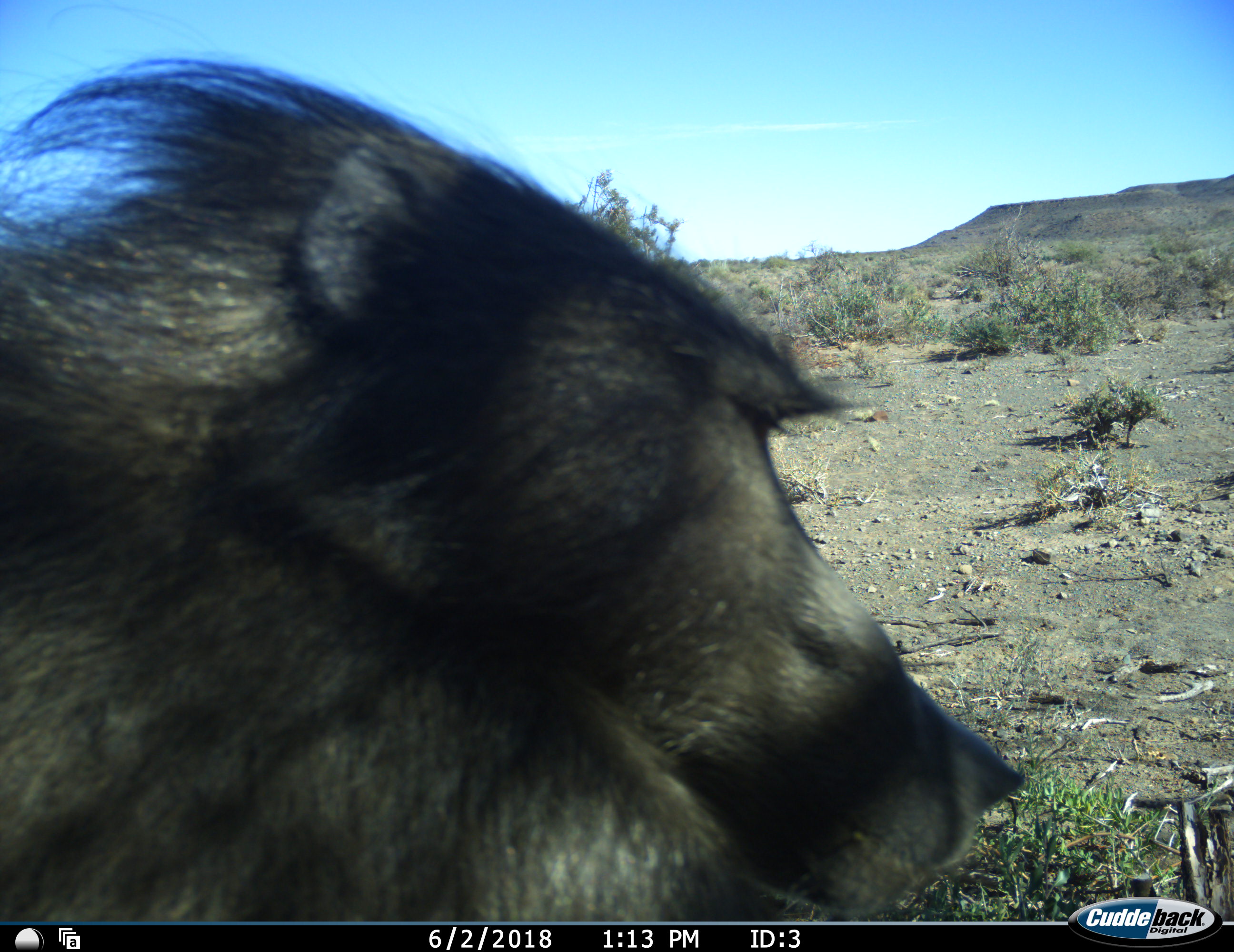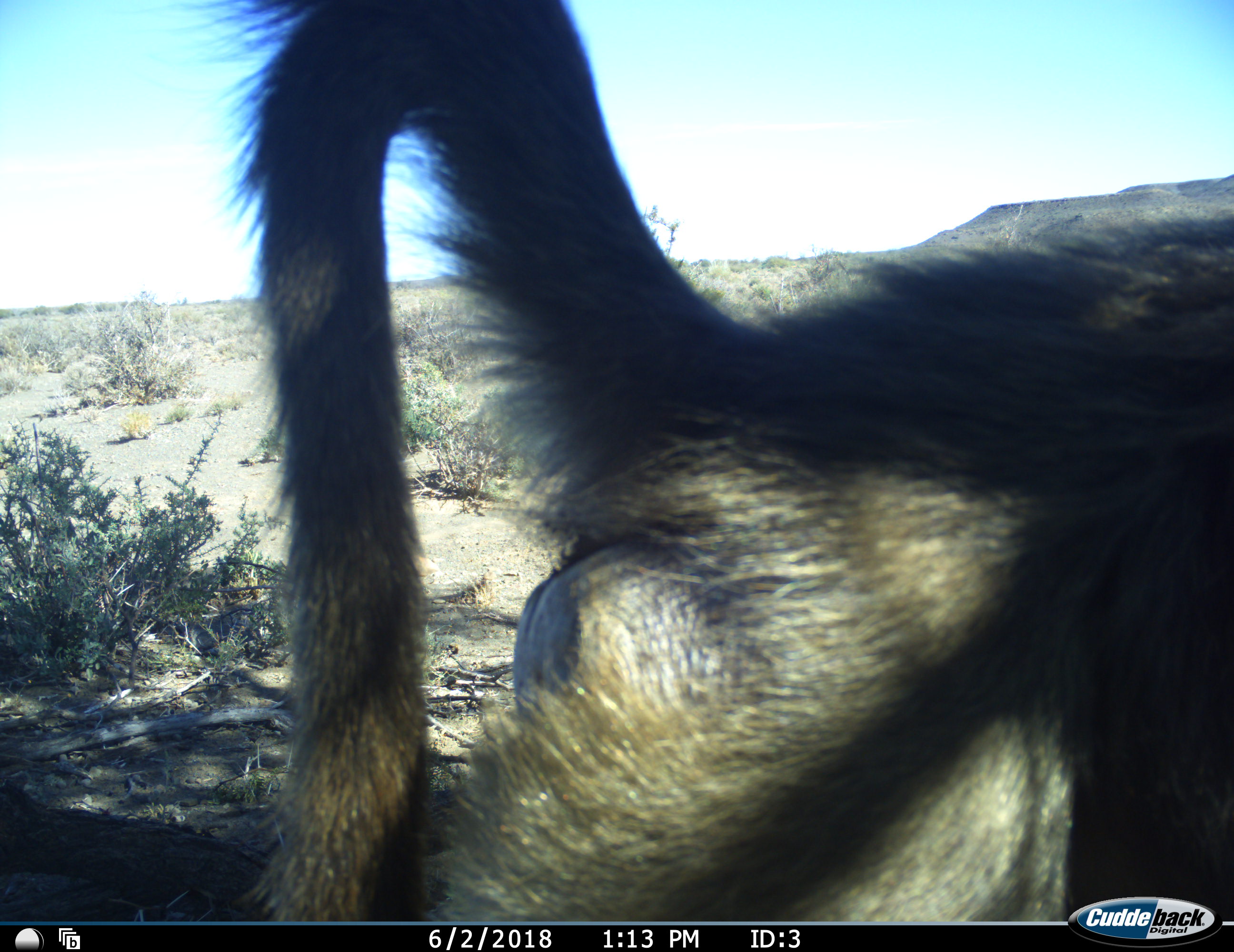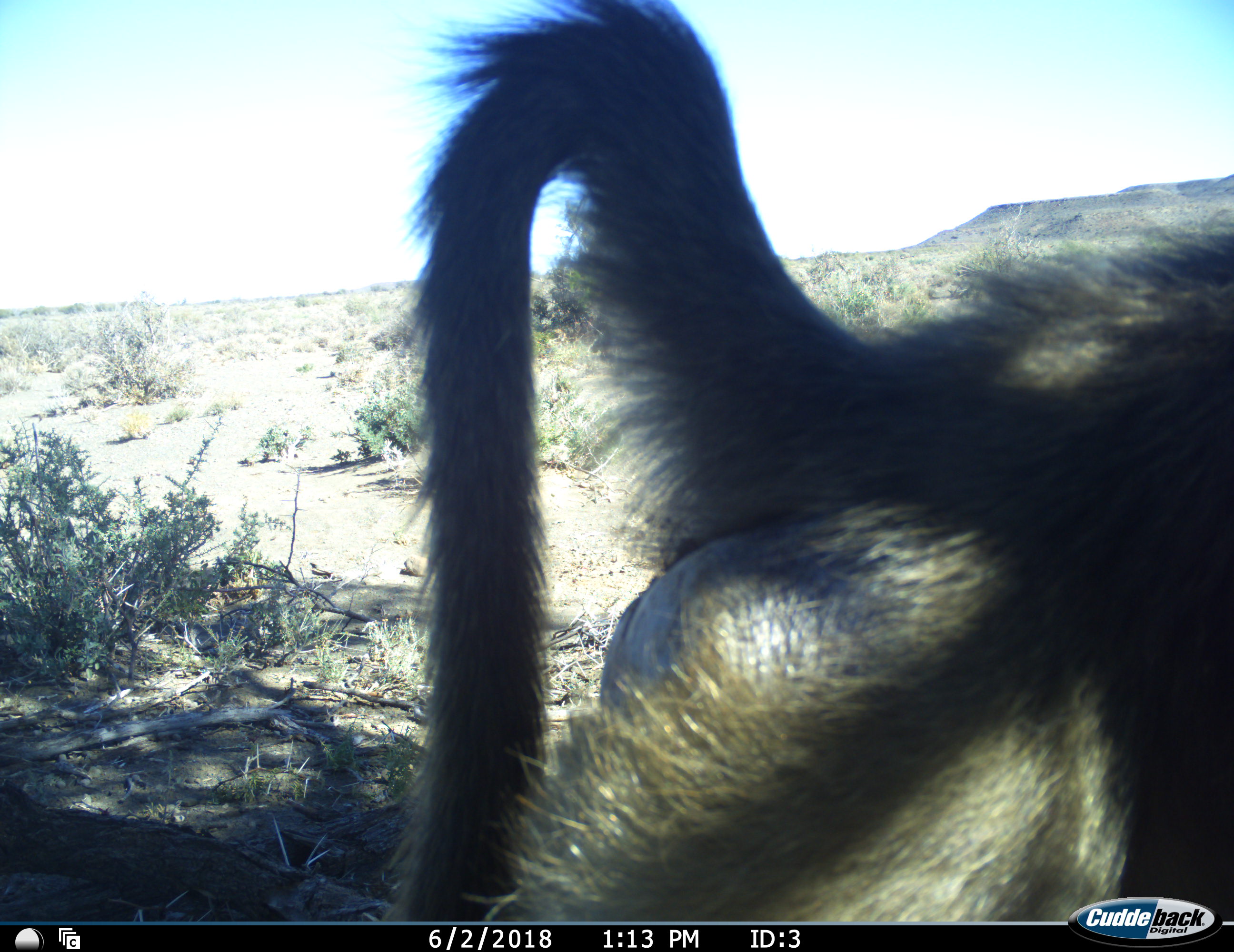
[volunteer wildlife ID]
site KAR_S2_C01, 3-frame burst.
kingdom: Animalia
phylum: Chordata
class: Mammalia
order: Primates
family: Cercopithecidae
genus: Papio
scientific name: Papio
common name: baboon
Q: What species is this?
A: Baboon (Papio).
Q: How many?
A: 1.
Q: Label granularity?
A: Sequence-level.